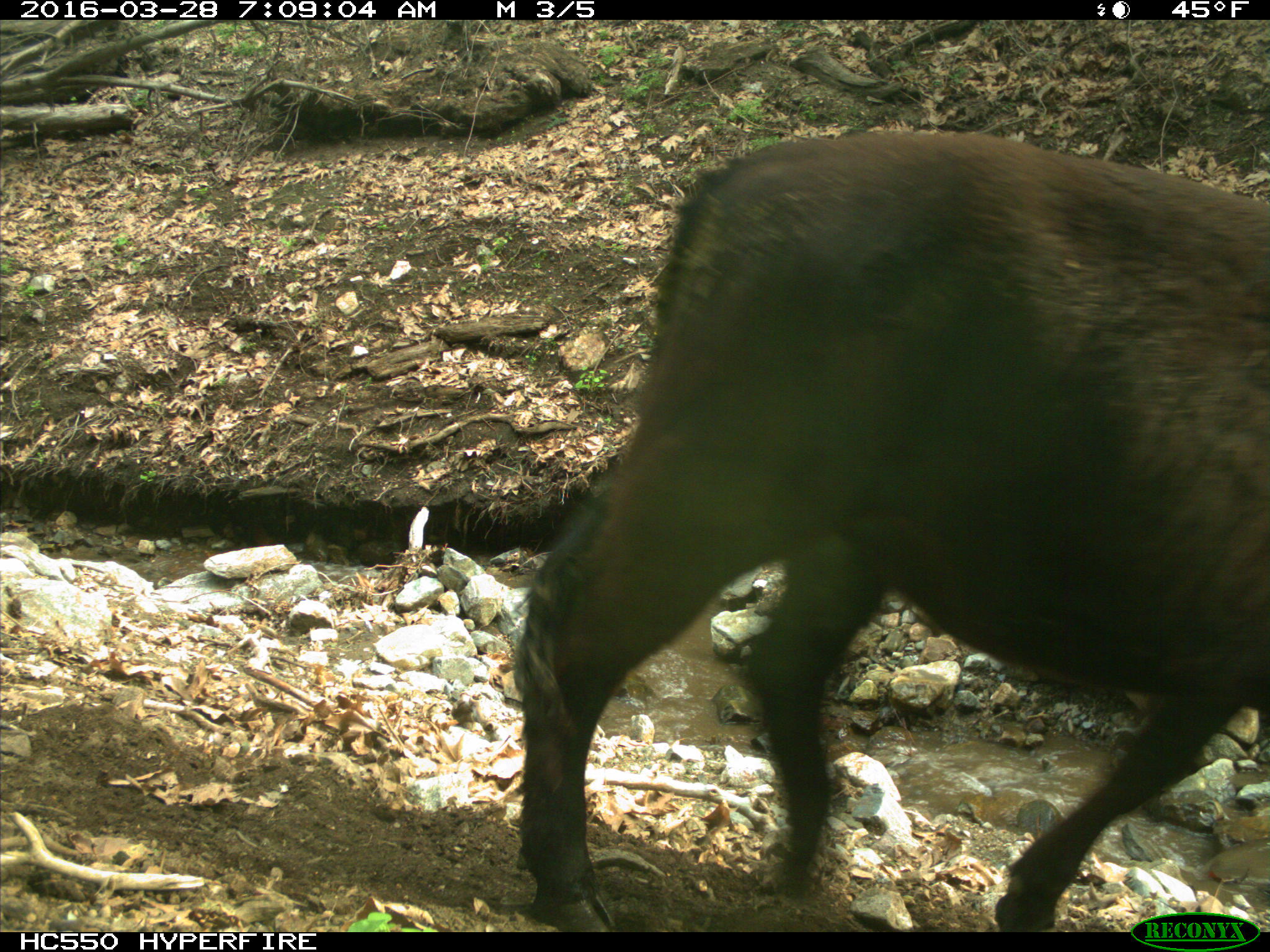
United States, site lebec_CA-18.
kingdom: Animalia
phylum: Chordata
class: Mammalia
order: Artiodactyla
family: Bovidae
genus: Bos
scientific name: Bos taurus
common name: domestic cow